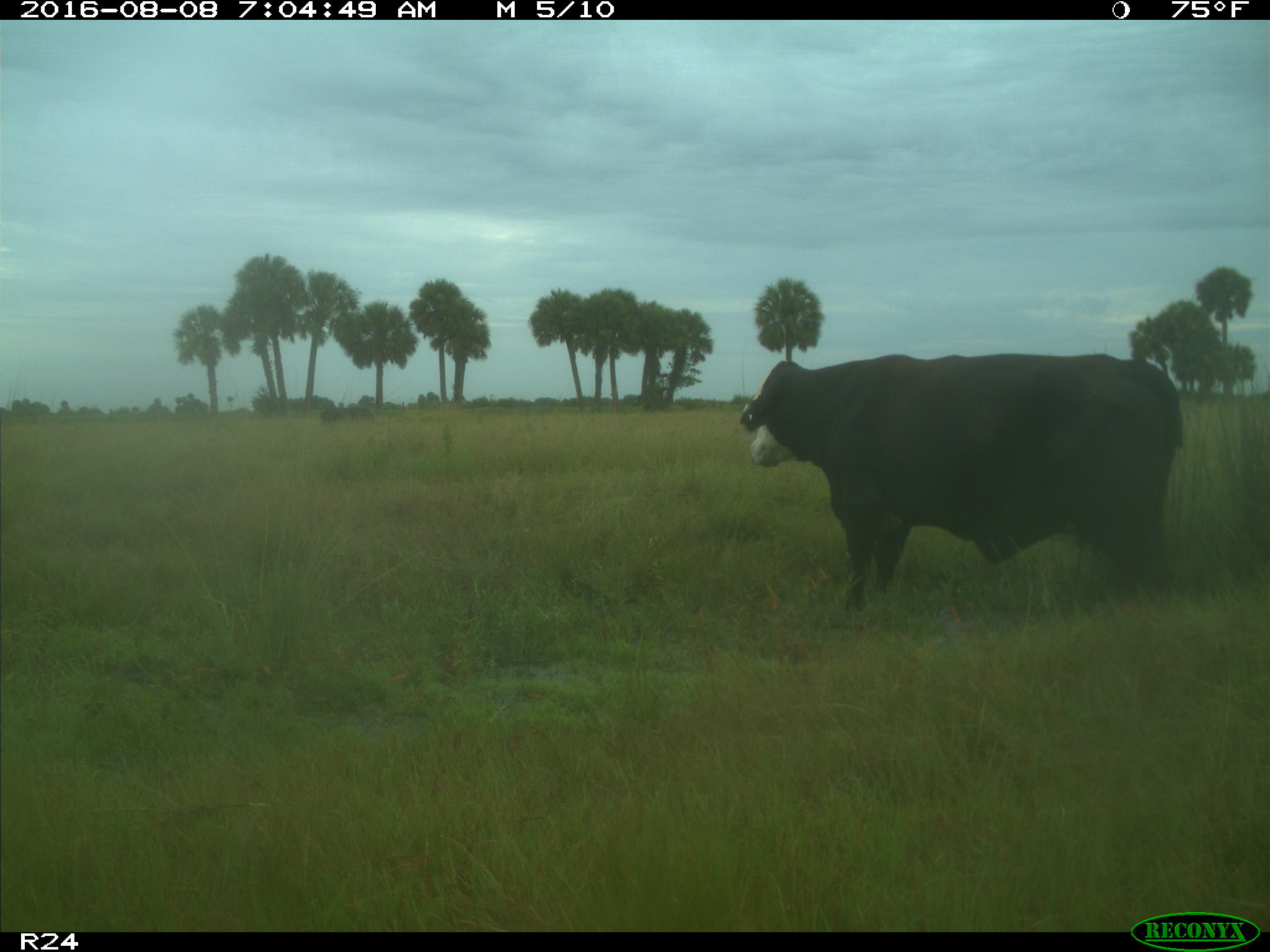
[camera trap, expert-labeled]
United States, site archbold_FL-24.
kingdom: Animalia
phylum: Chordata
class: Mammalia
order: Artiodactyla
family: Bovidae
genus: Bos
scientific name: Bos taurus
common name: domestic cow